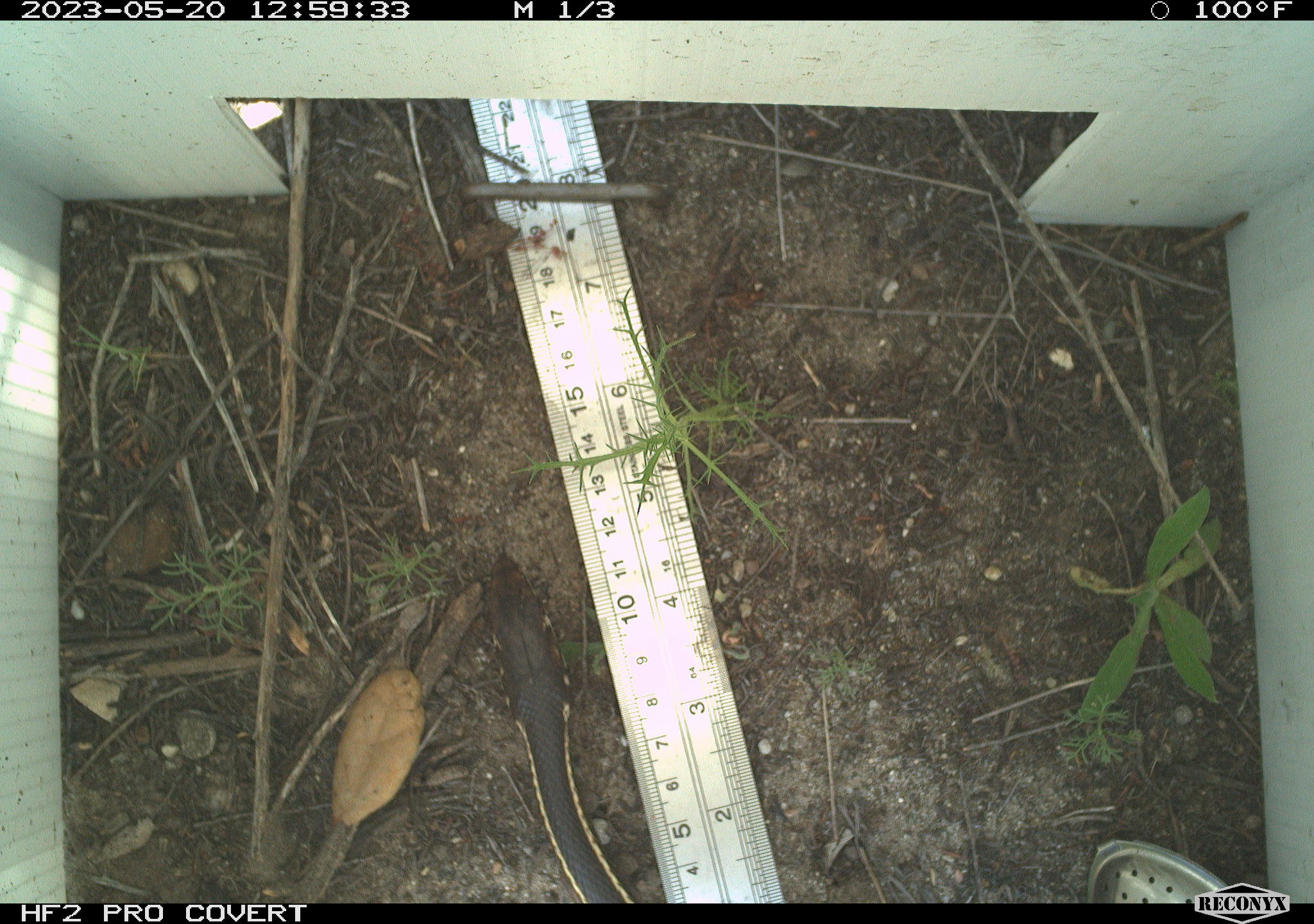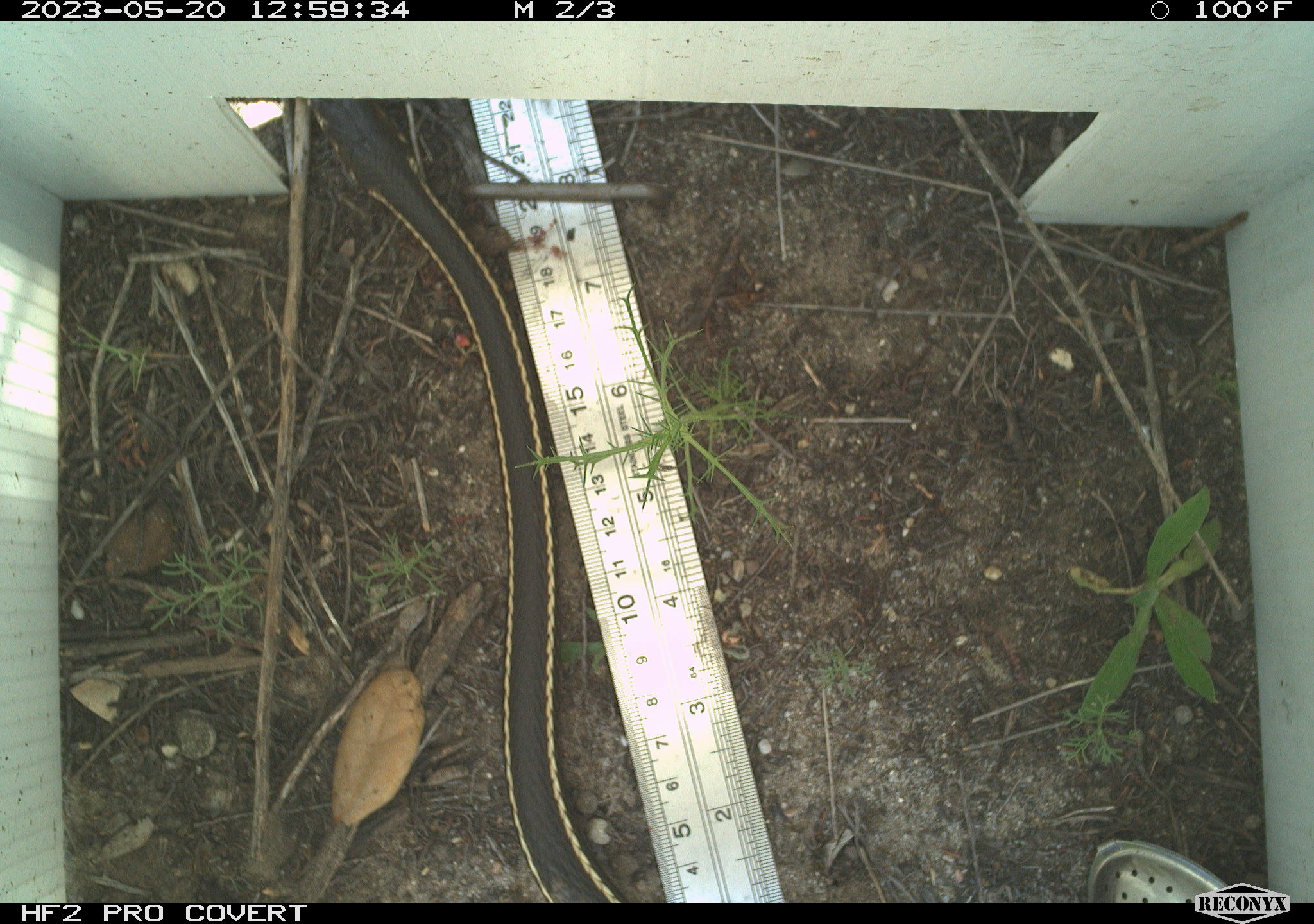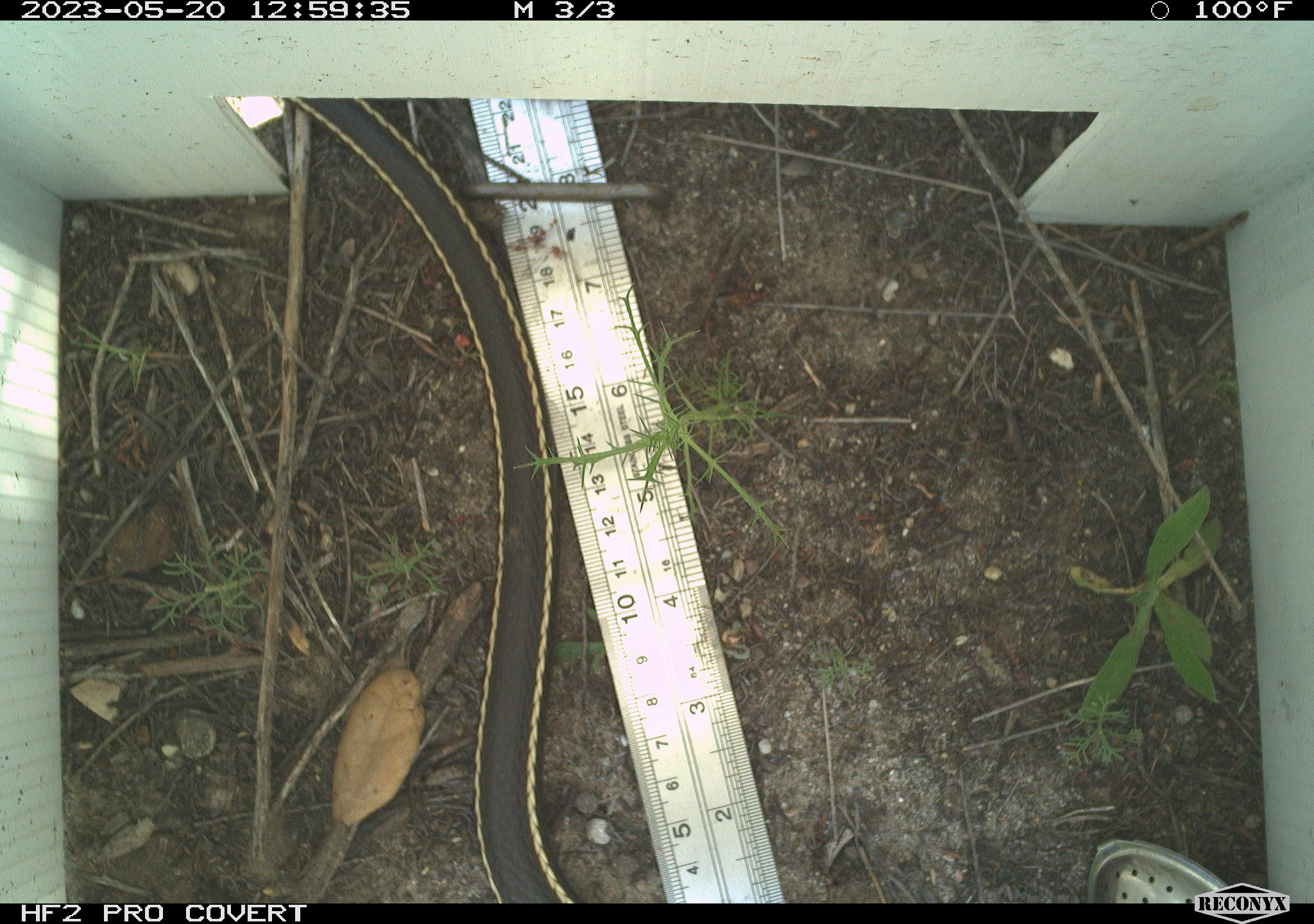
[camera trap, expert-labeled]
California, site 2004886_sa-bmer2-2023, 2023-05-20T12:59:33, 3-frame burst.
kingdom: Animalia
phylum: Chordata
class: Reptilia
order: Squamata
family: Colubridae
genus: Coluber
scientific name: Coluber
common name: north american racers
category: coluber species